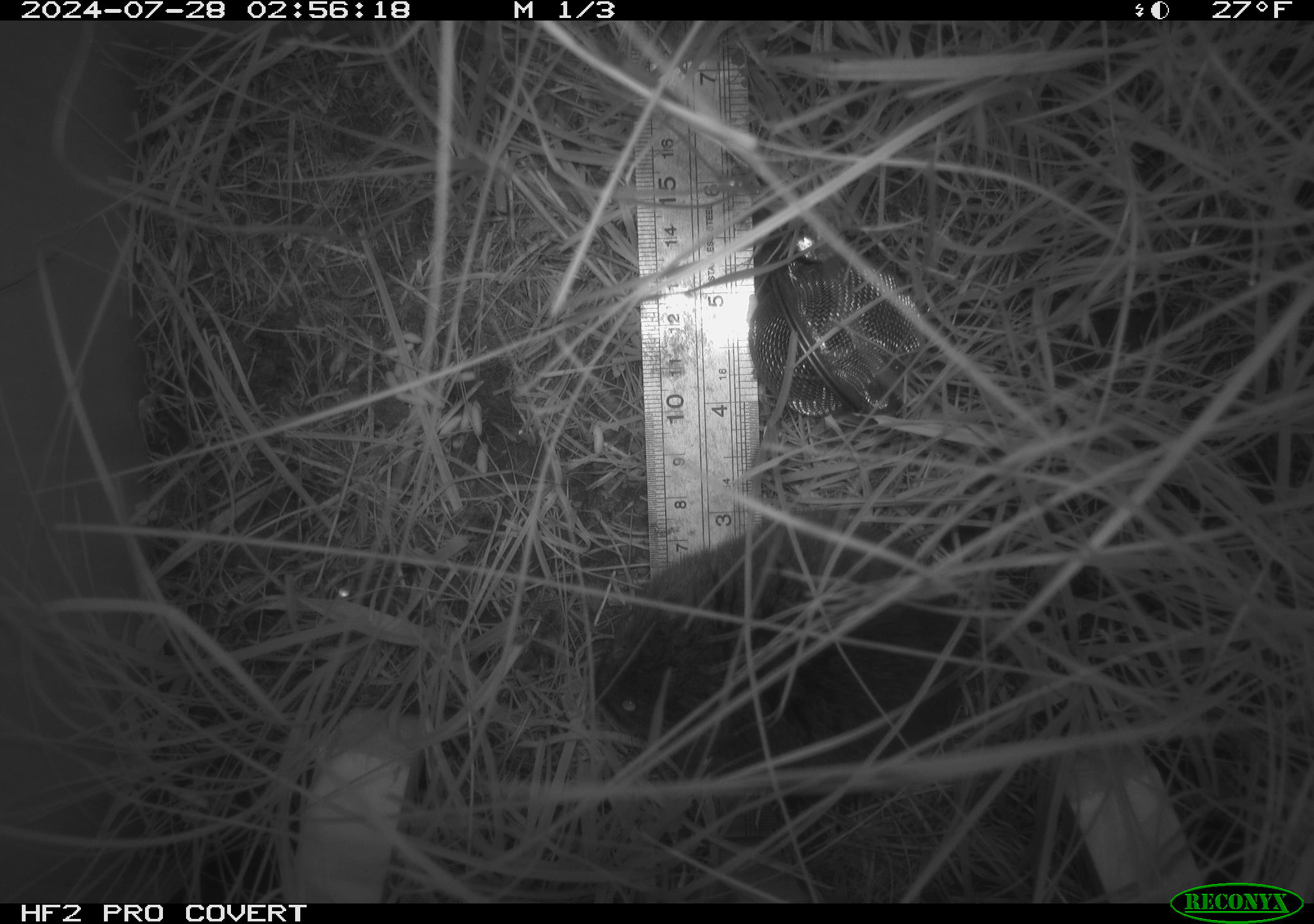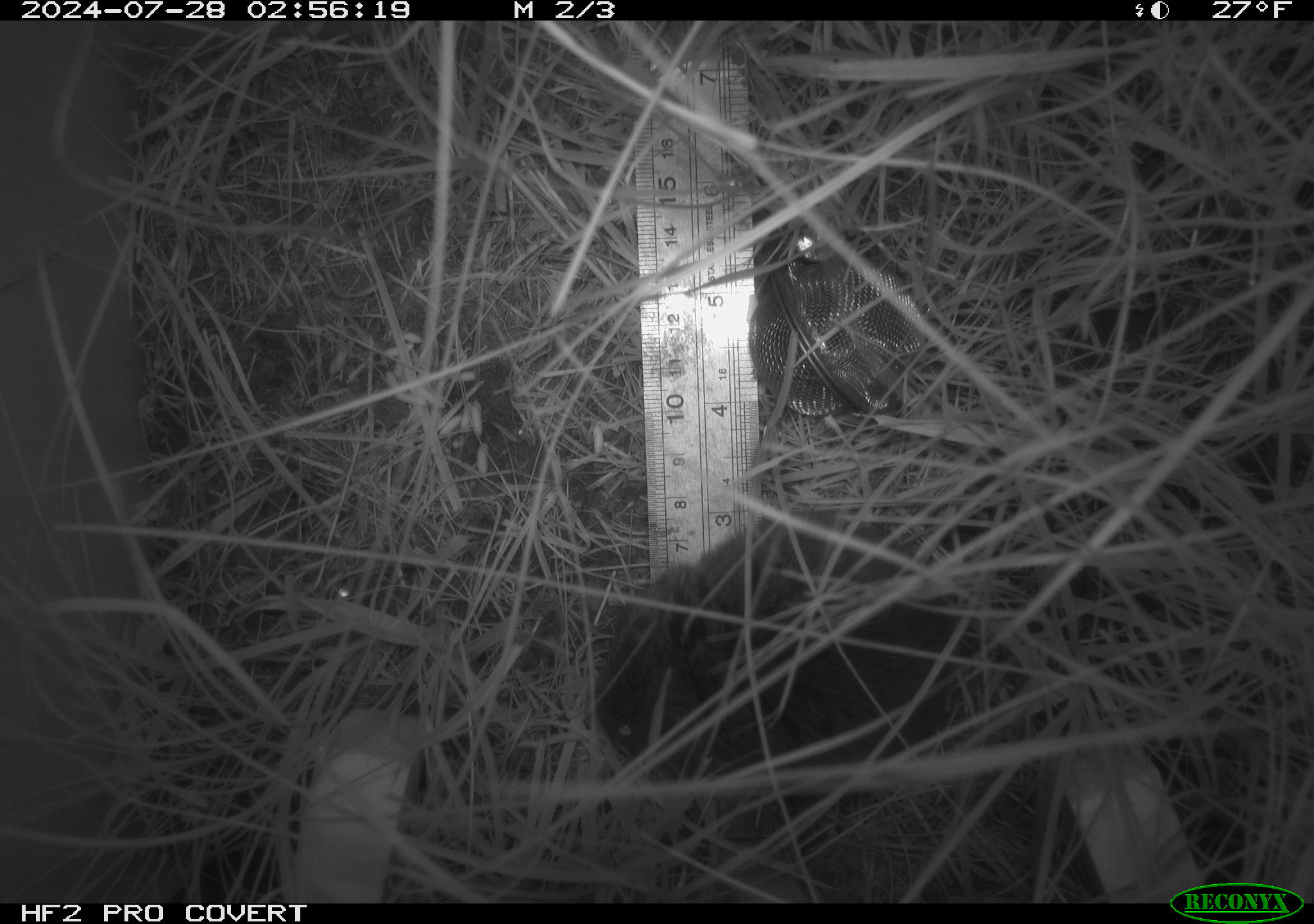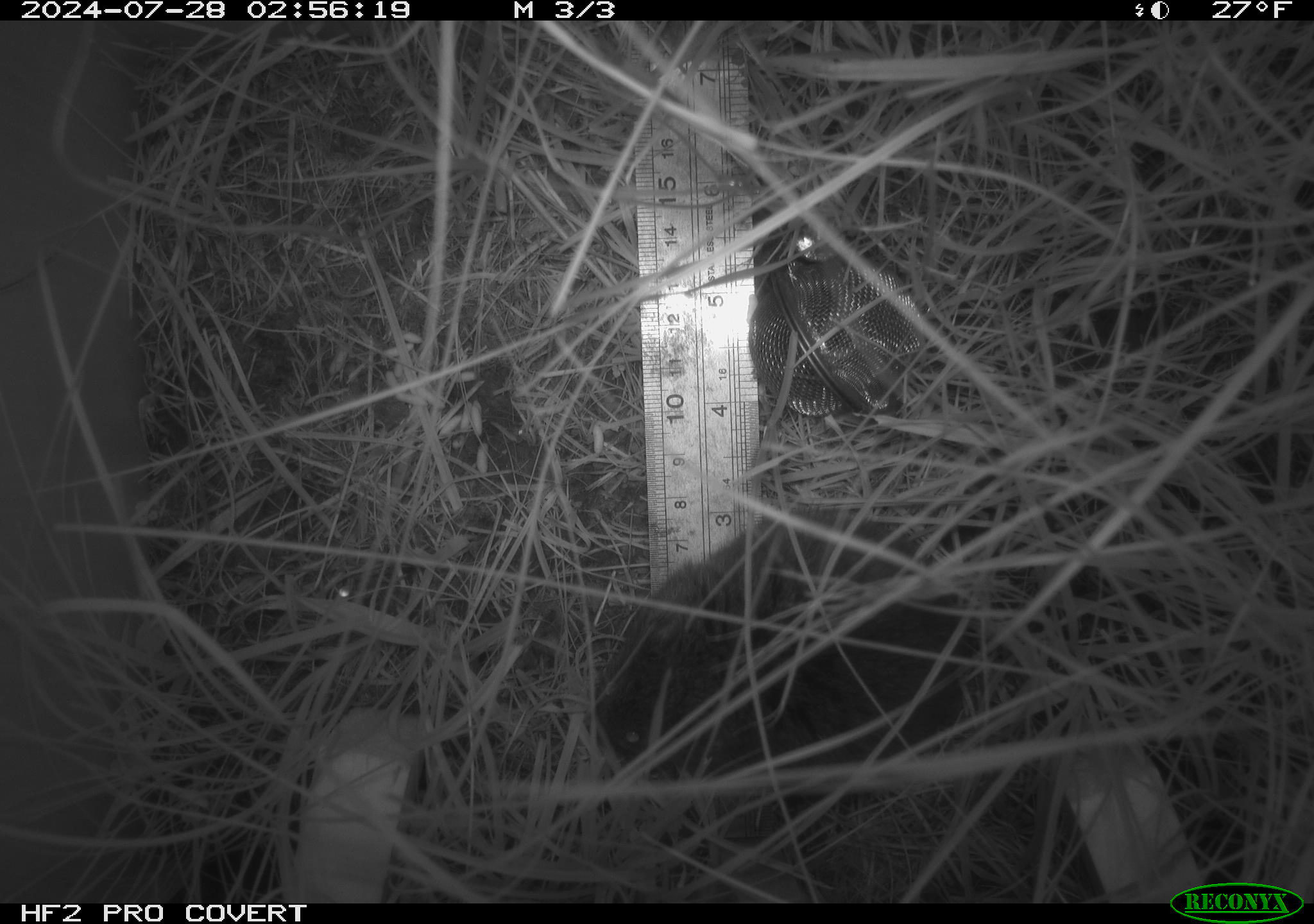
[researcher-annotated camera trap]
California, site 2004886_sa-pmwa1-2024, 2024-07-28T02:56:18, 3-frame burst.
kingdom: Animalia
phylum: Chordata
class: Mammalia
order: Rodentia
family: Cricetidae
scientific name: Arvicolinae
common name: voles, lemmings, and muskrats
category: arvicolinae subfamily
Arvicolinae subfamily (voles, lemmings, and muskrats) (Arvicolinae).